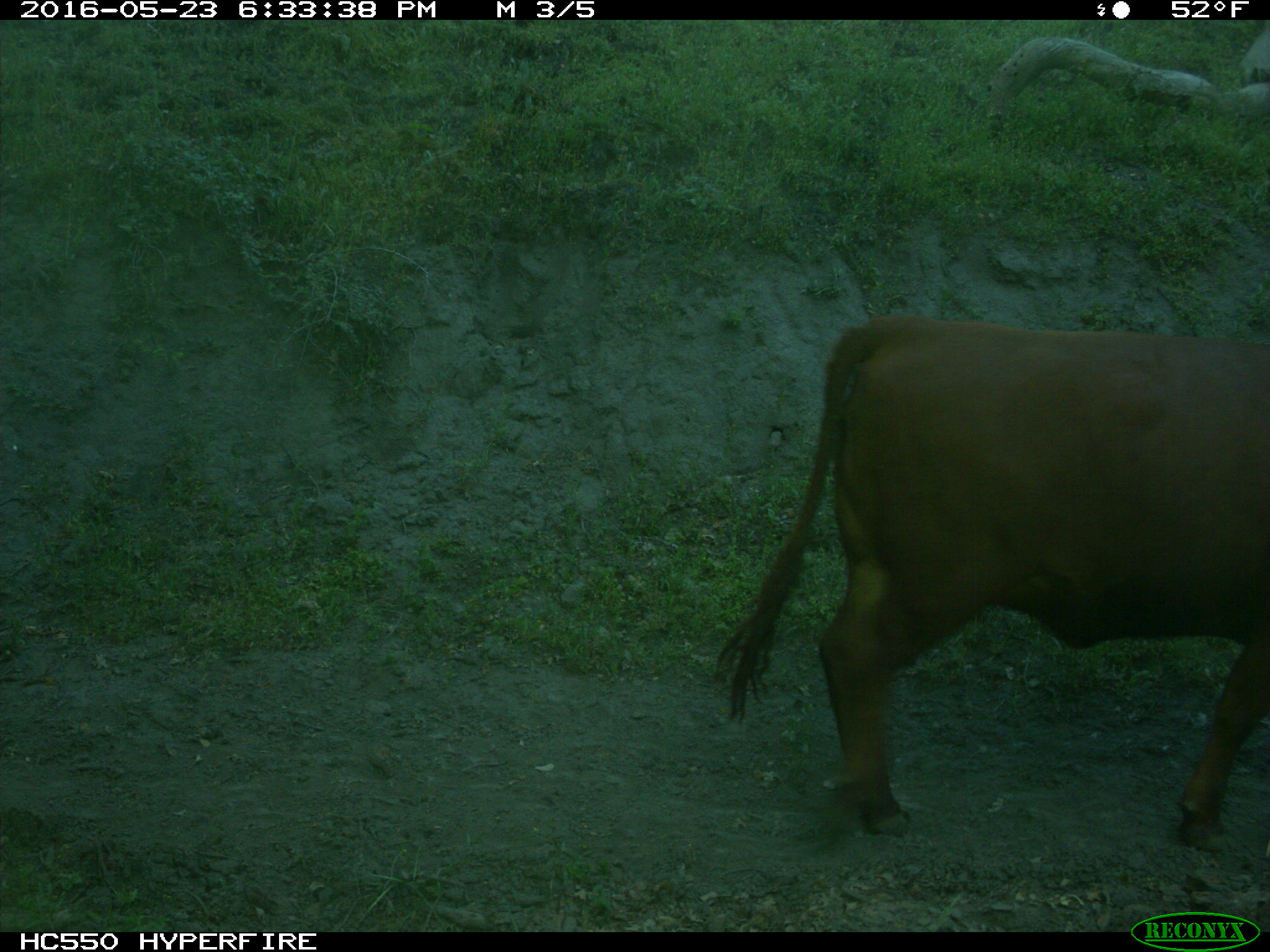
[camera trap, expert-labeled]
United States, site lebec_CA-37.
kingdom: Animalia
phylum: Chordata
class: Mammalia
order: Artiodactyla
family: Bovidae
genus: Bos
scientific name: Bos taurus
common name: domestic cow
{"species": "Bos taurus (domestic cow)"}